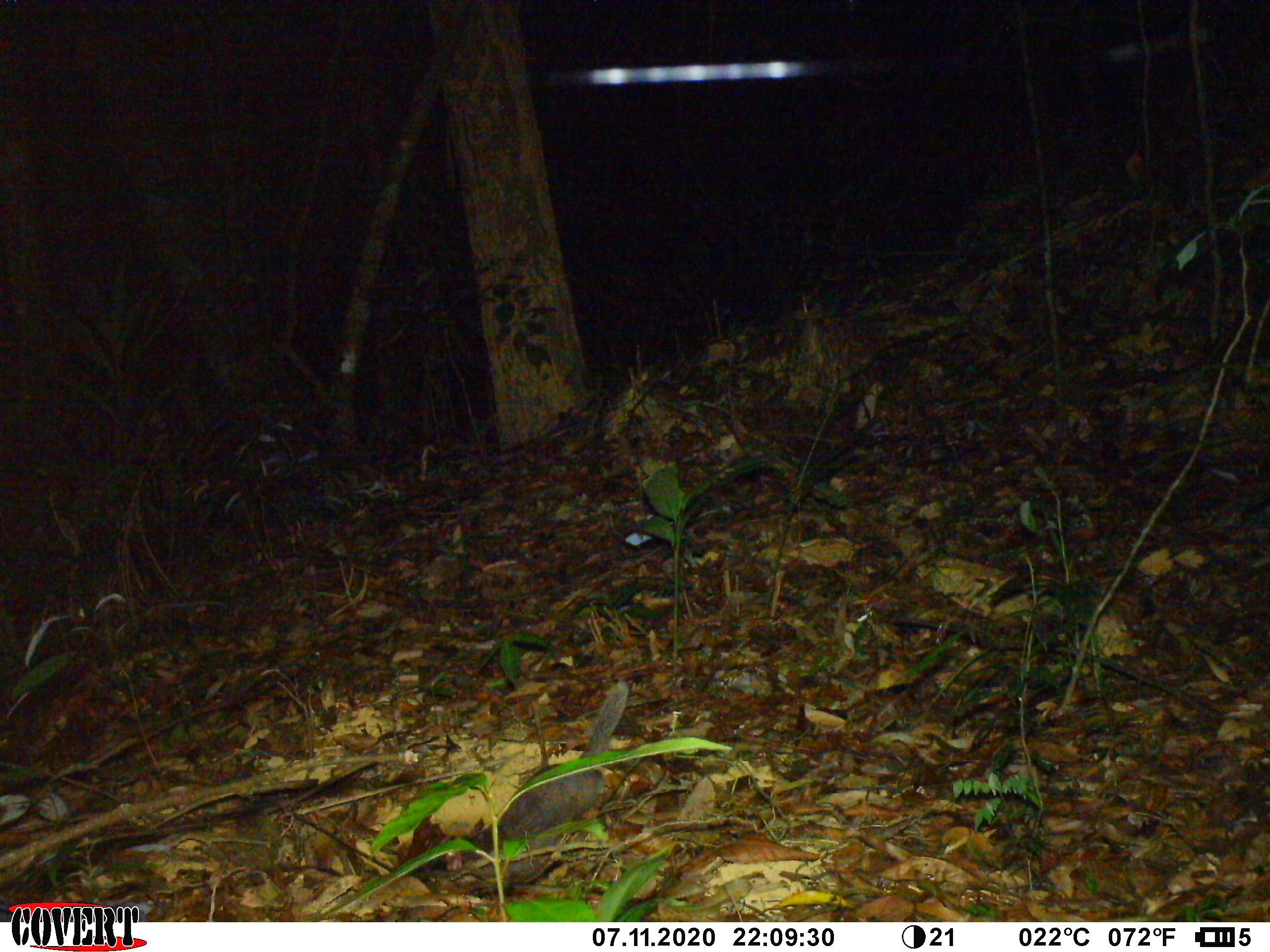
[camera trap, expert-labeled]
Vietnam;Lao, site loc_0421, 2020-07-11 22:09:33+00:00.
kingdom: Animalia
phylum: Chordata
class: Mammalia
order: Carnivora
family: Mustelidae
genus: Melogale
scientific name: Melogale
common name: ferret badger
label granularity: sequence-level